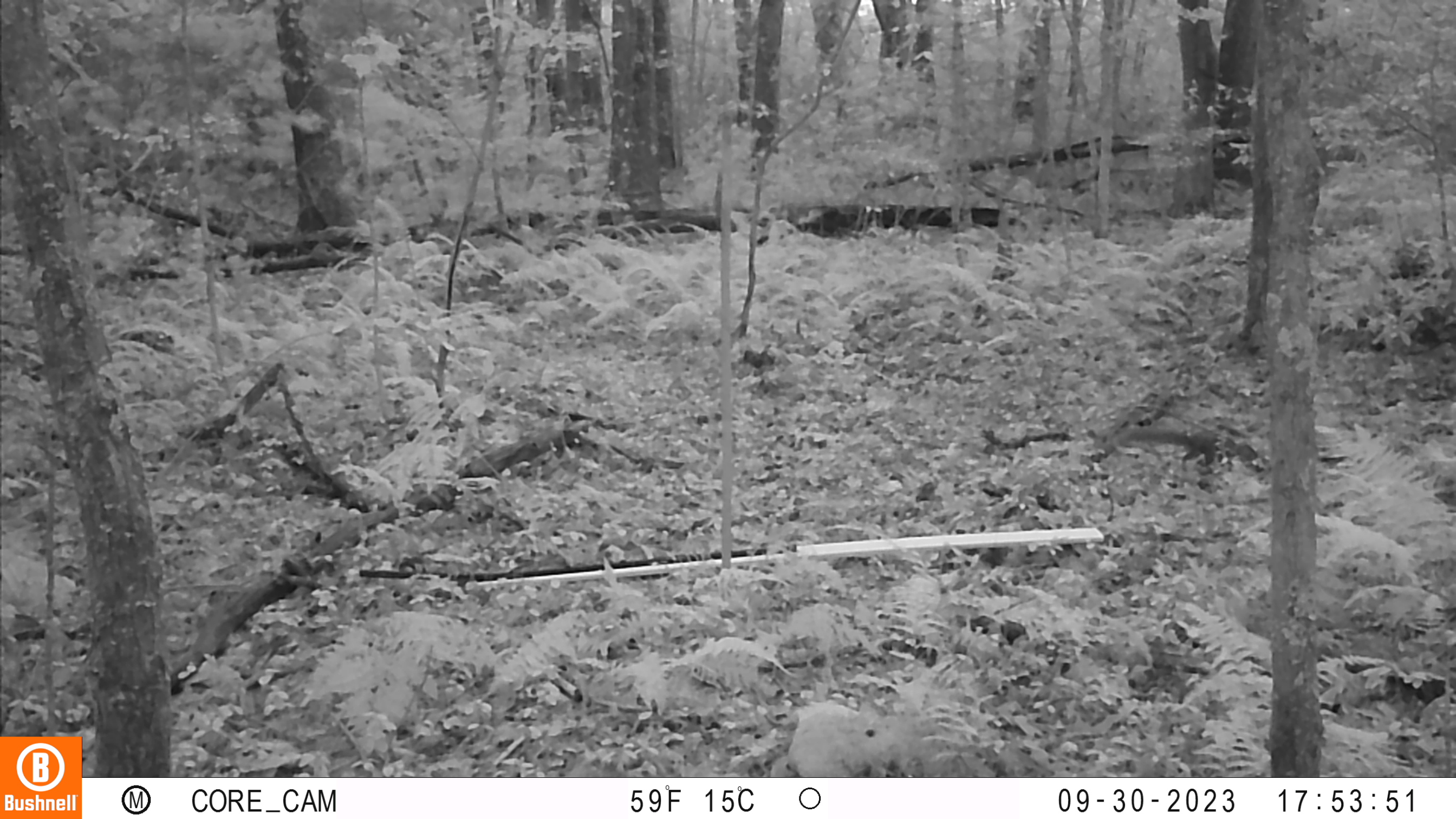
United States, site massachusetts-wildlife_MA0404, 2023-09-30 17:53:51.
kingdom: Animalia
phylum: Chordata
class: Mammalia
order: Rodentia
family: Sciuridae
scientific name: Sciuridae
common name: squirrel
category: squirrel sp.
Squirrel sp. (squirrel) (Sciuridae).